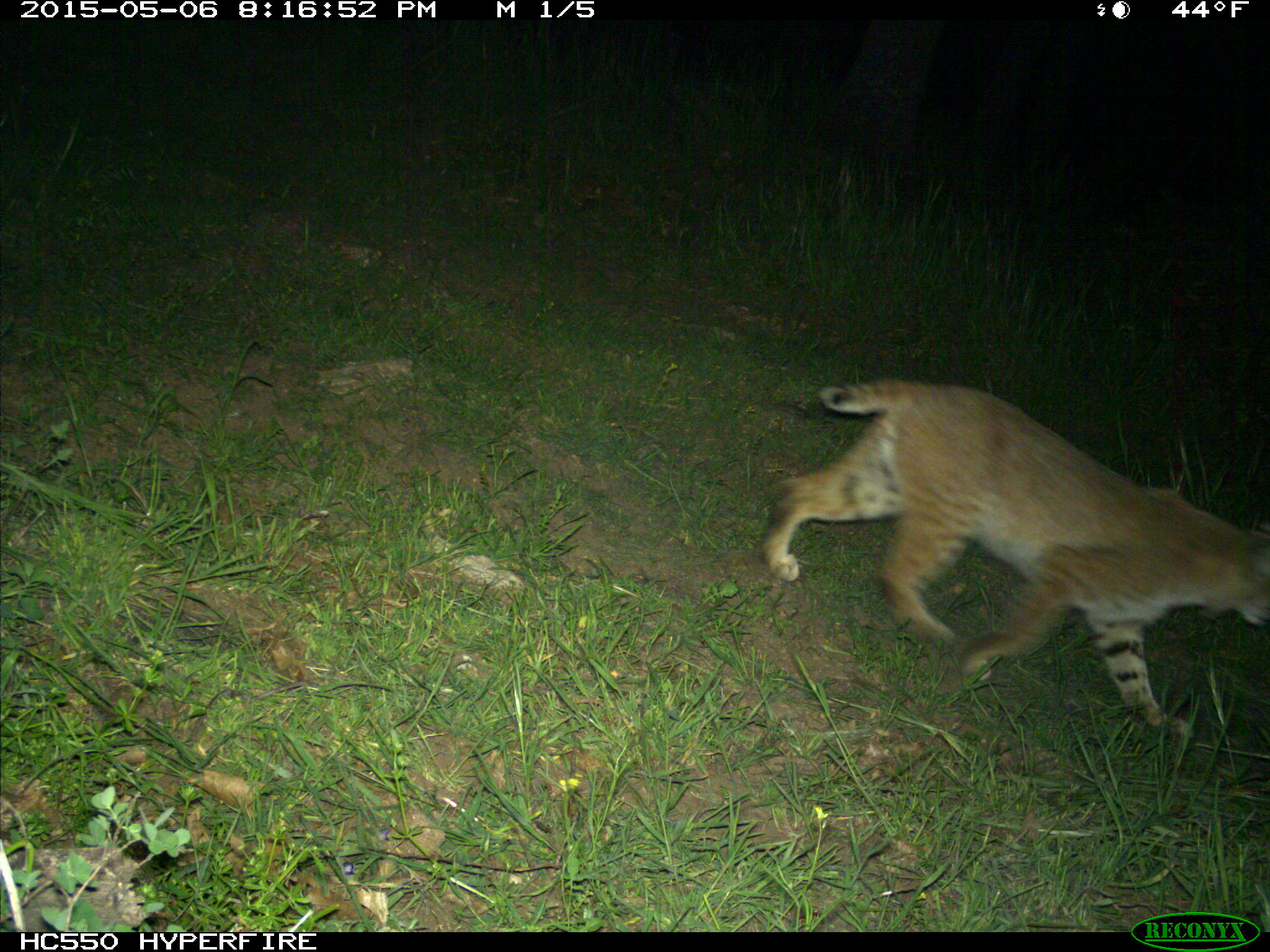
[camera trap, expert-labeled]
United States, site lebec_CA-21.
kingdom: Animalia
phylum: Chordata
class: Mammalia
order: Carnivora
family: Felidae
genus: Lynx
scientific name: Lynx rufus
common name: bobcat